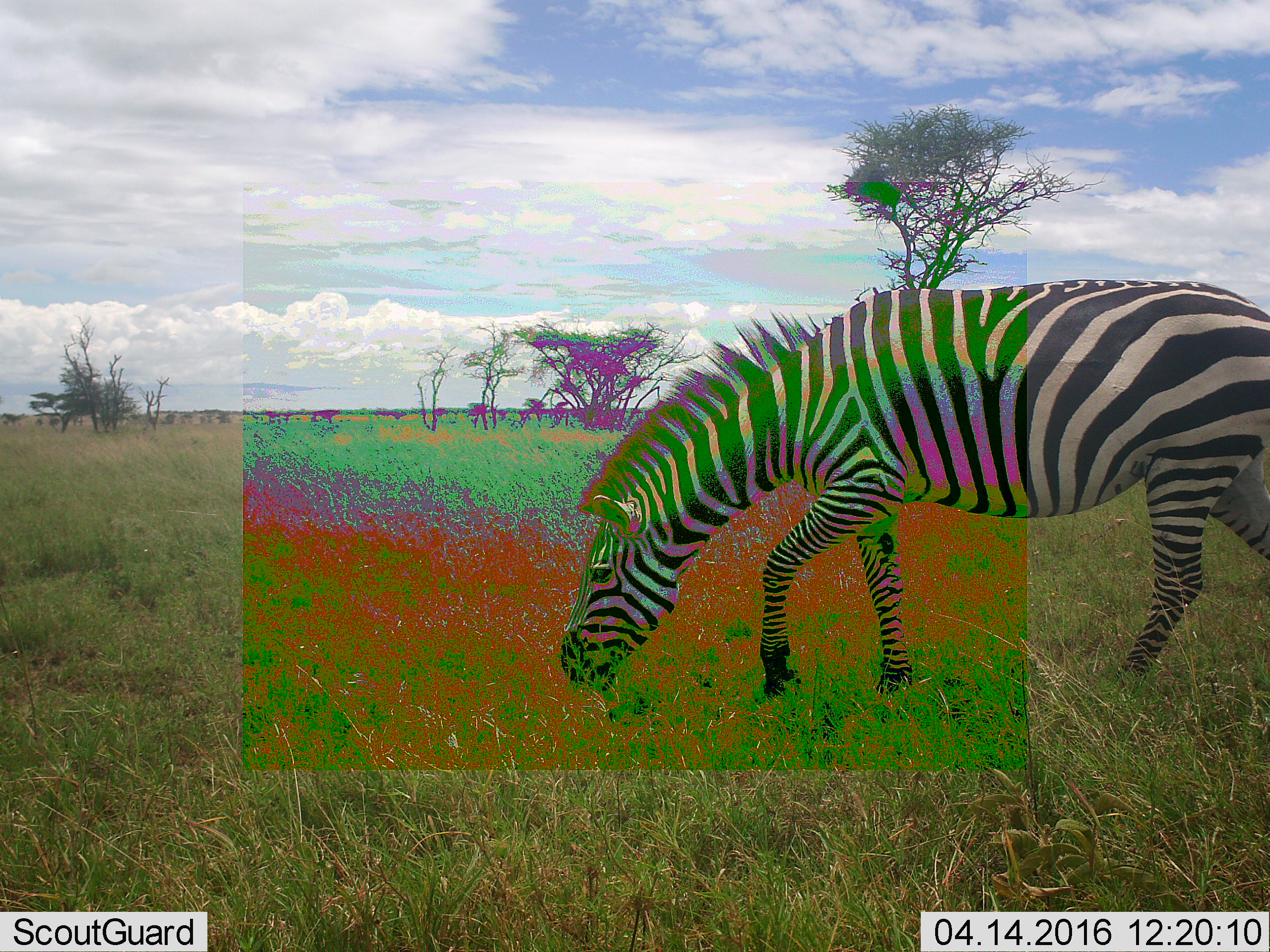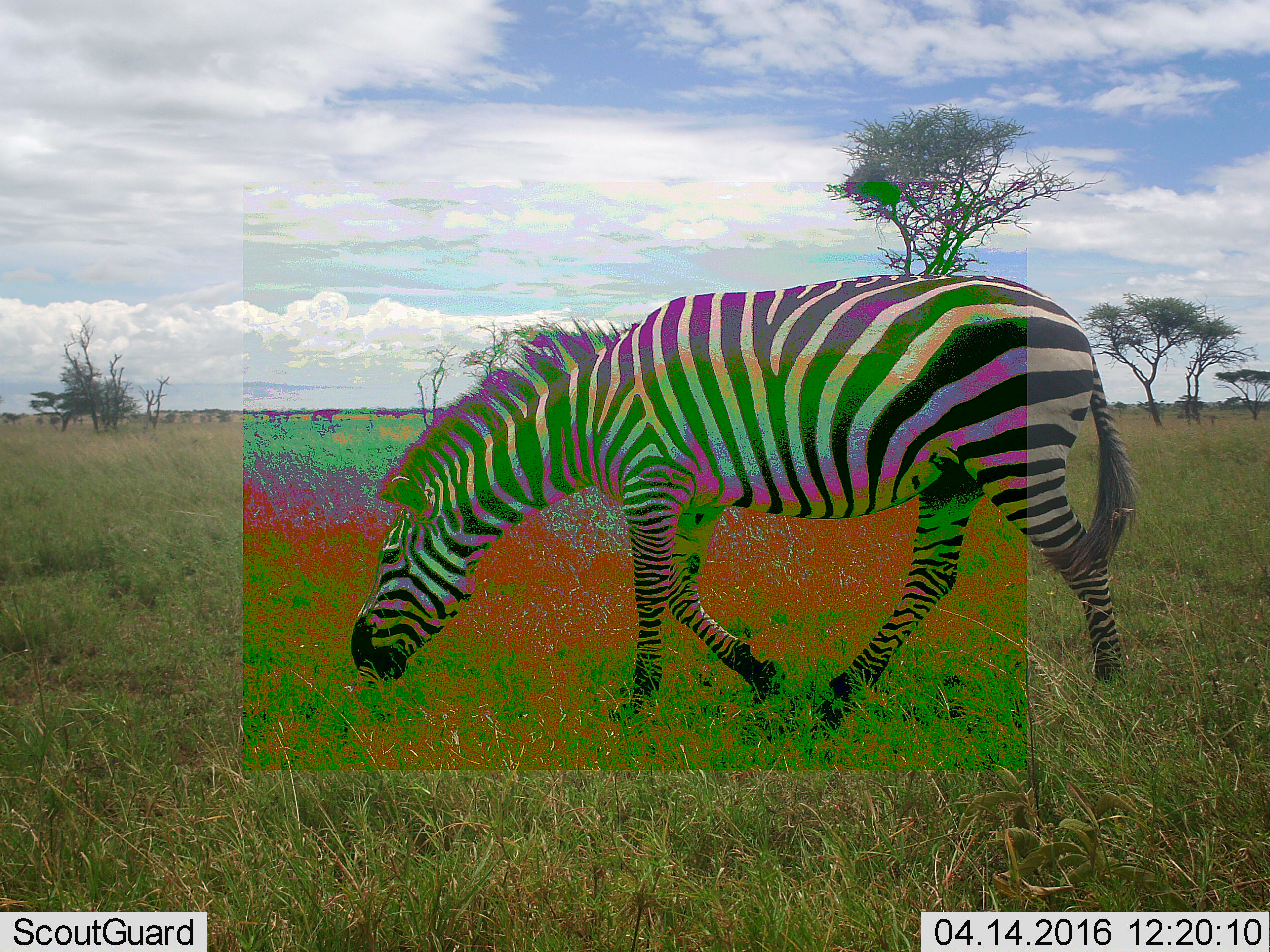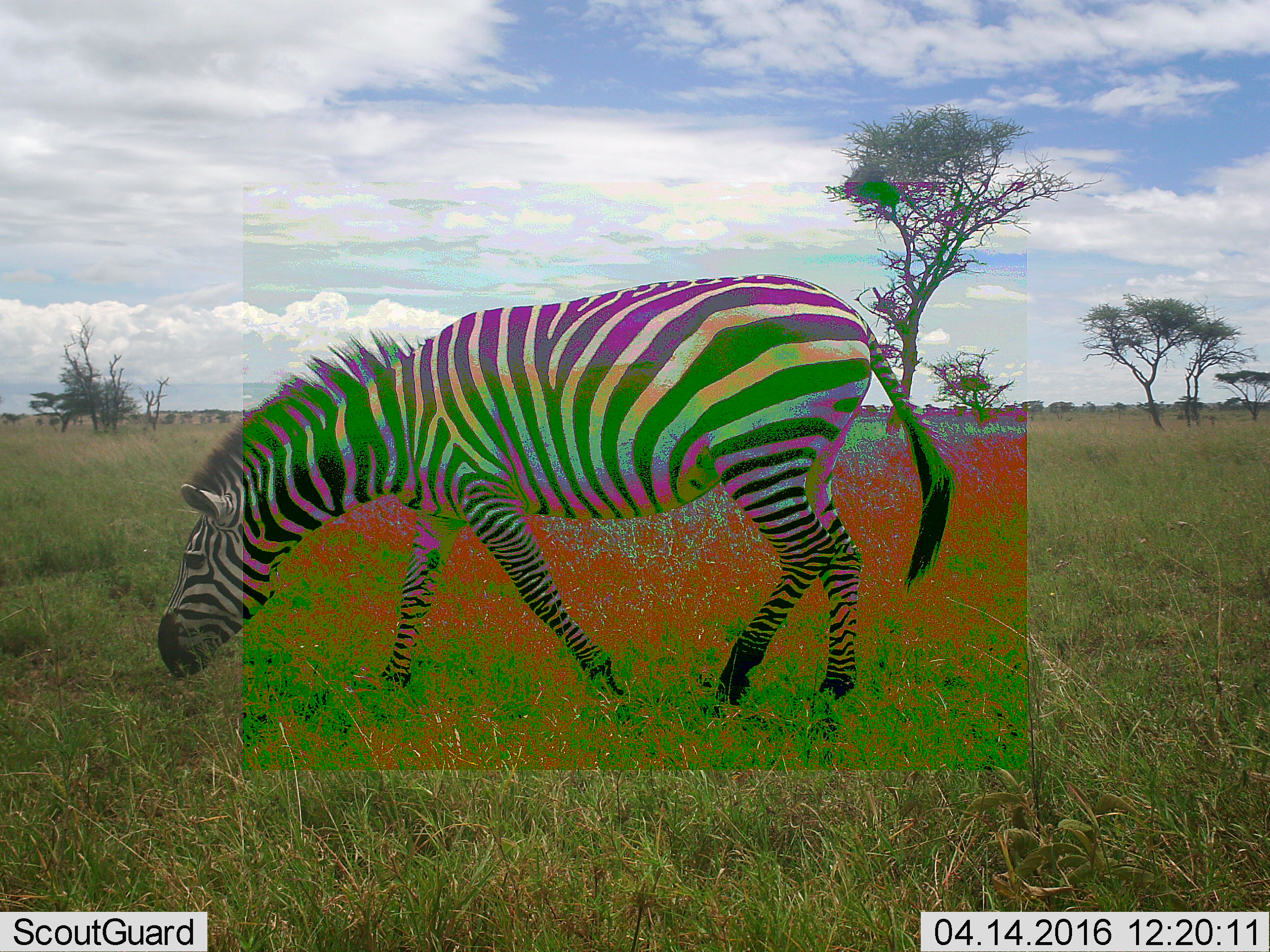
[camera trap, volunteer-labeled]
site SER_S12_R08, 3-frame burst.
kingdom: Animalia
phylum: Chordata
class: Mammalia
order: Perissodactyla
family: Equidae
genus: Equus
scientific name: Equus quagga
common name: plains zebra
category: zebraplains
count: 1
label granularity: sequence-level